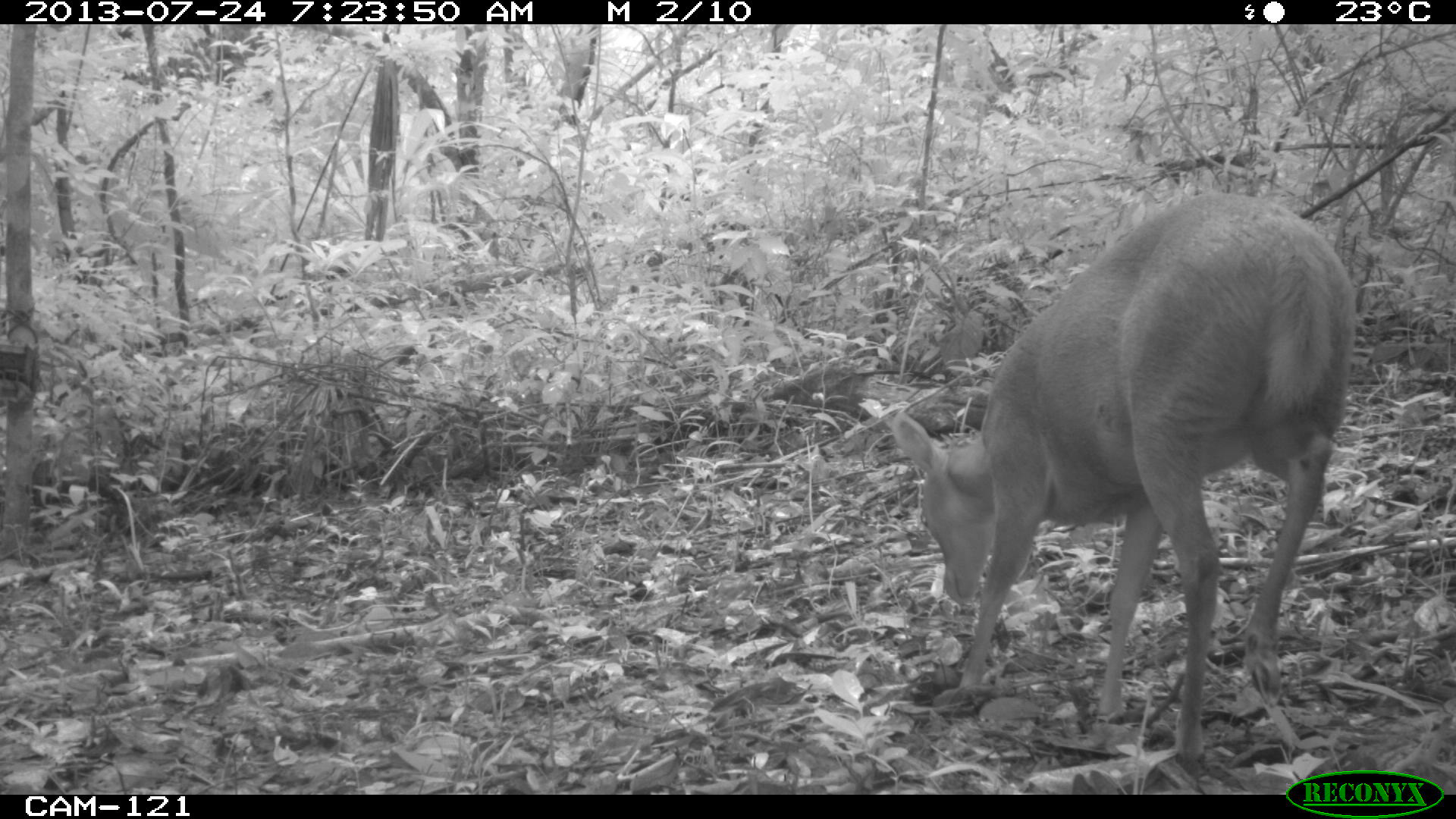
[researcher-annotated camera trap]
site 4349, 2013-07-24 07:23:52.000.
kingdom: Animalia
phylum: Chordata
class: Mammalia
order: Artiodactyla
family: Cervidae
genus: Mazama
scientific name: Mazama temama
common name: central american red brocket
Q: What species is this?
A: Mazama temama (central american red brocket).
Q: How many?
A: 1.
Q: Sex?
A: Female.